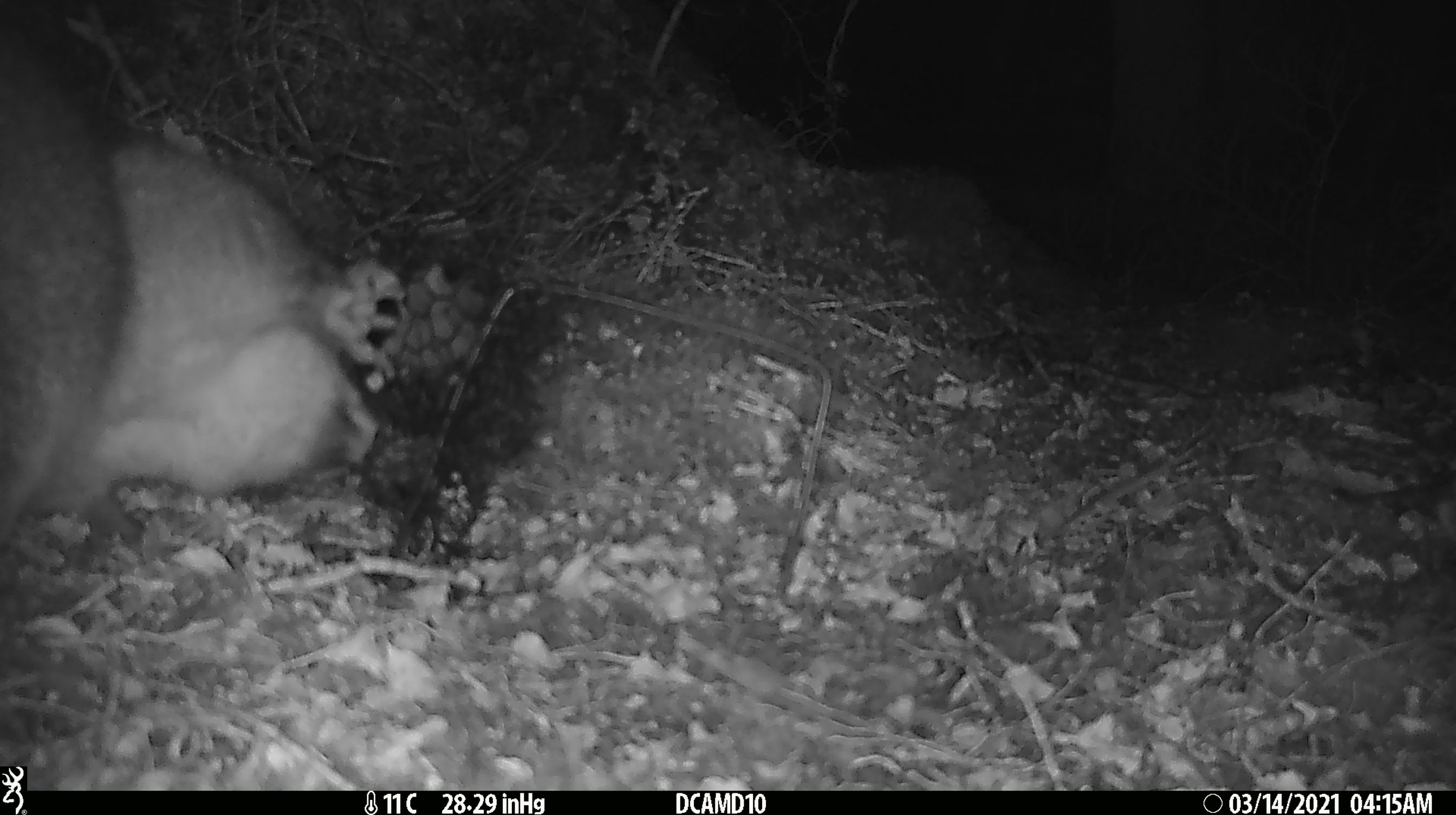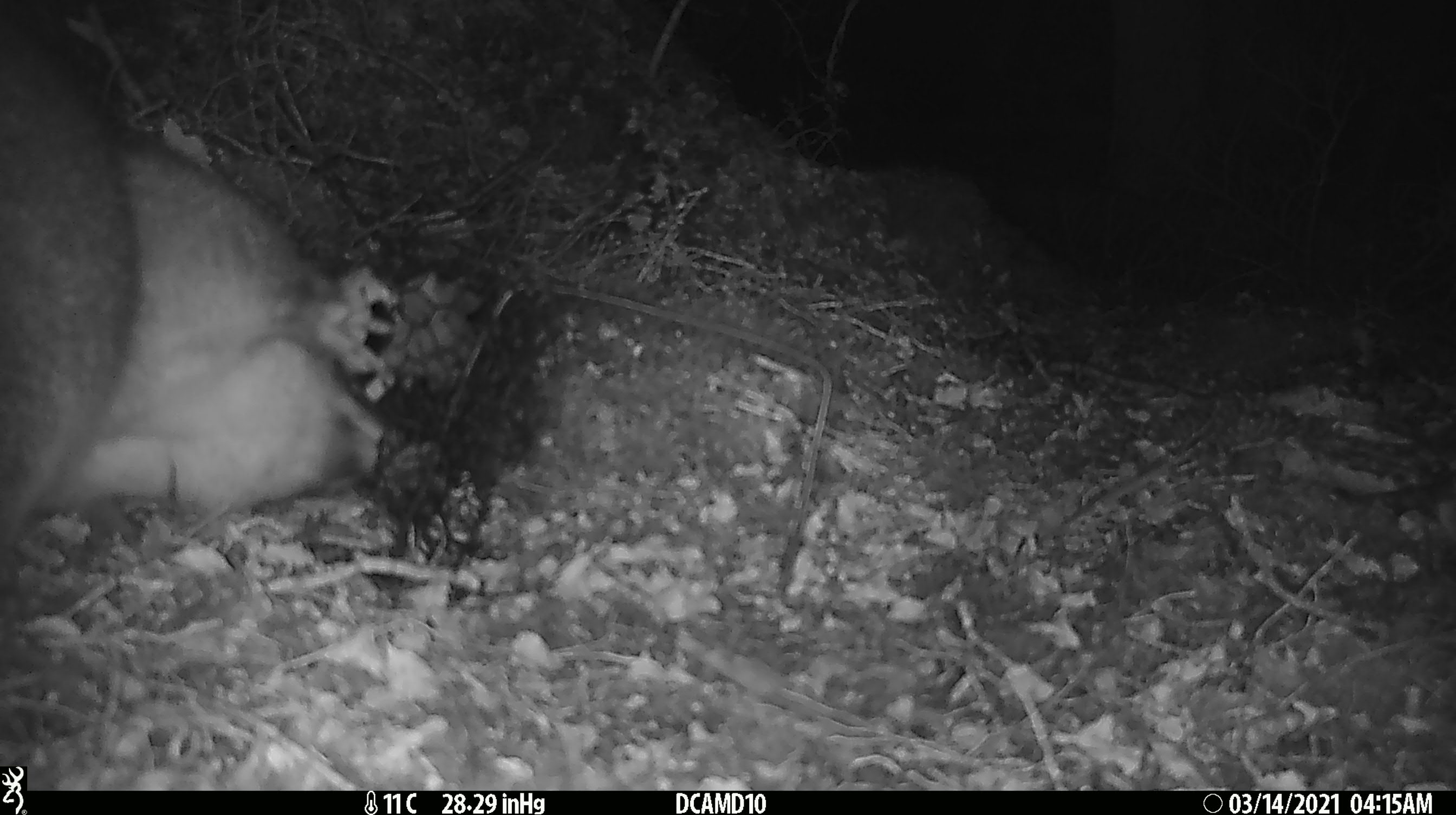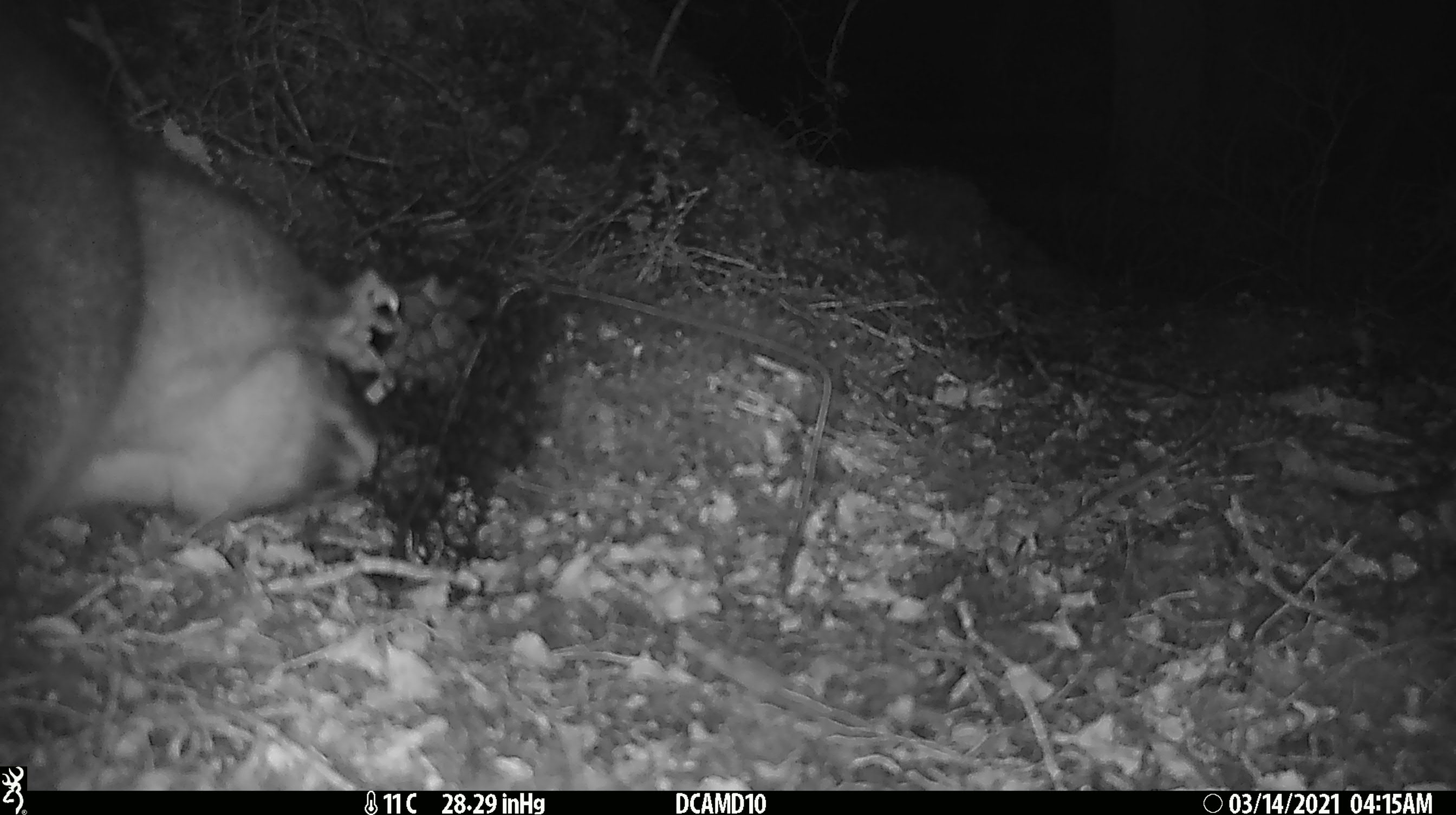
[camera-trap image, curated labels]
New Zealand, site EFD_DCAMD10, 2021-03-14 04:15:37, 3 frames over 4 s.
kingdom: Animalia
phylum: Chordata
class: Mammalia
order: Diprotodontia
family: Phalangeridae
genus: Trichosurus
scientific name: Trichosurus vulpecula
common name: common brushtail possum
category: possum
Possum (common brushtail possum) (Trichosurus vulpecula).